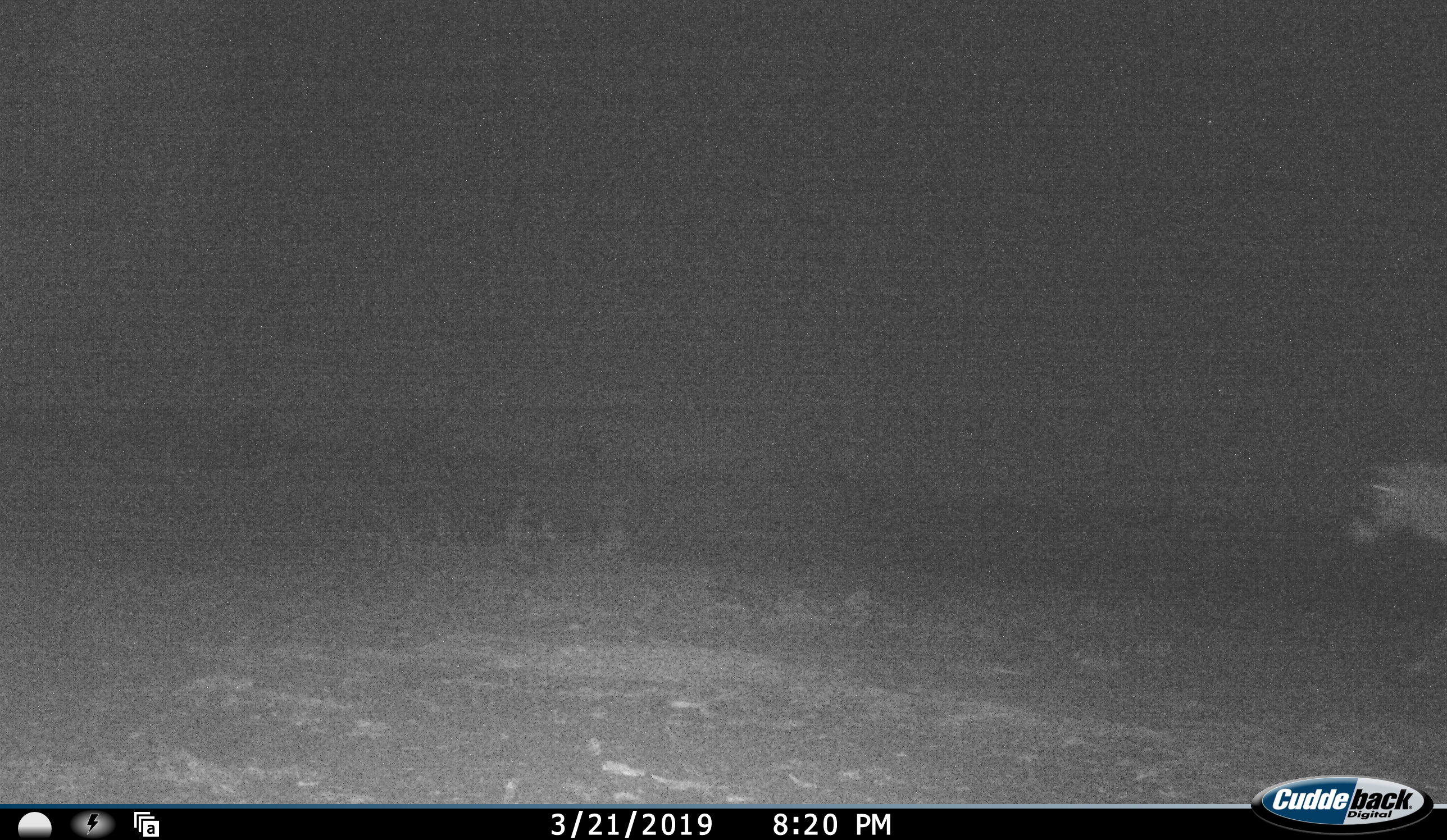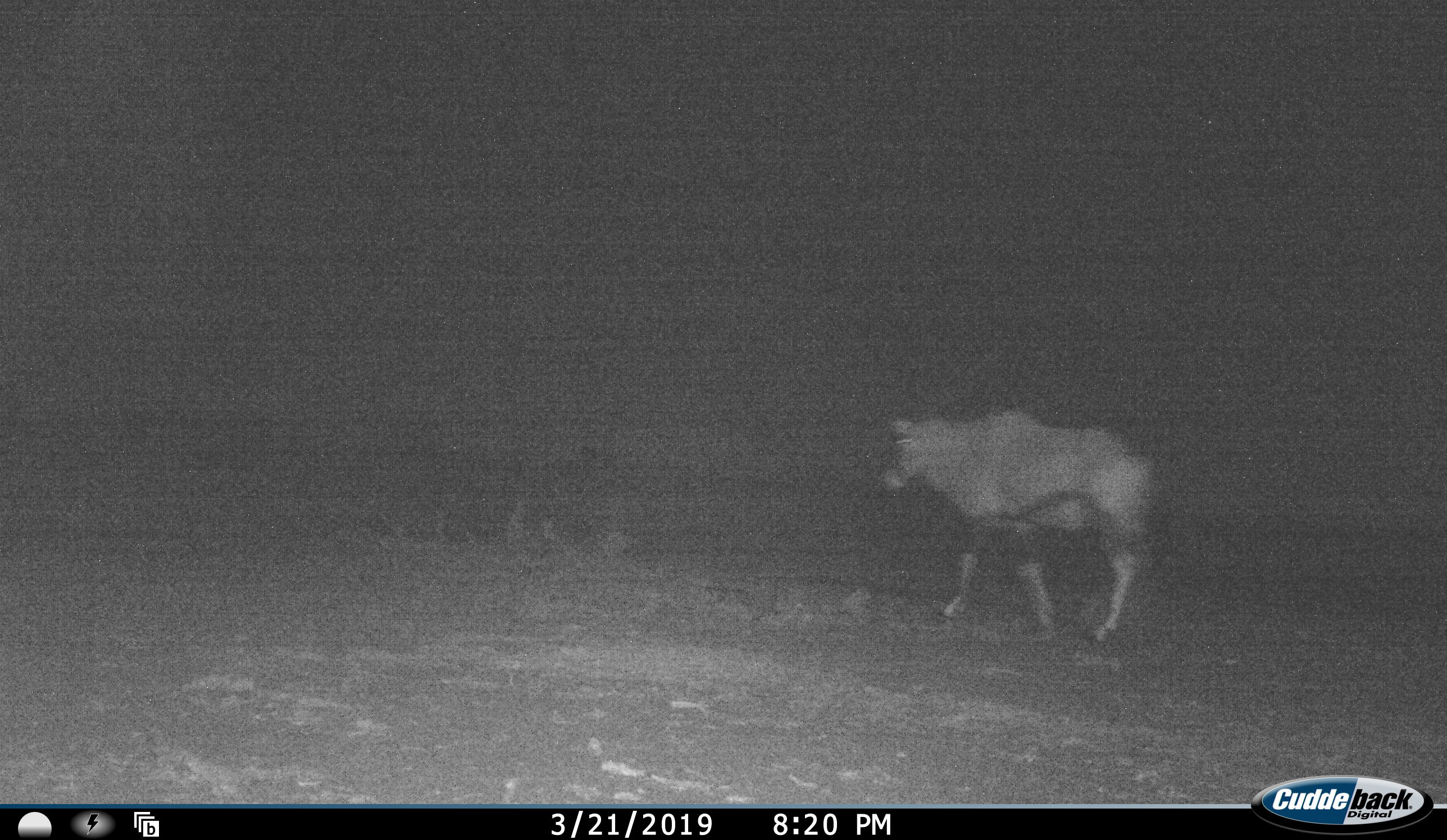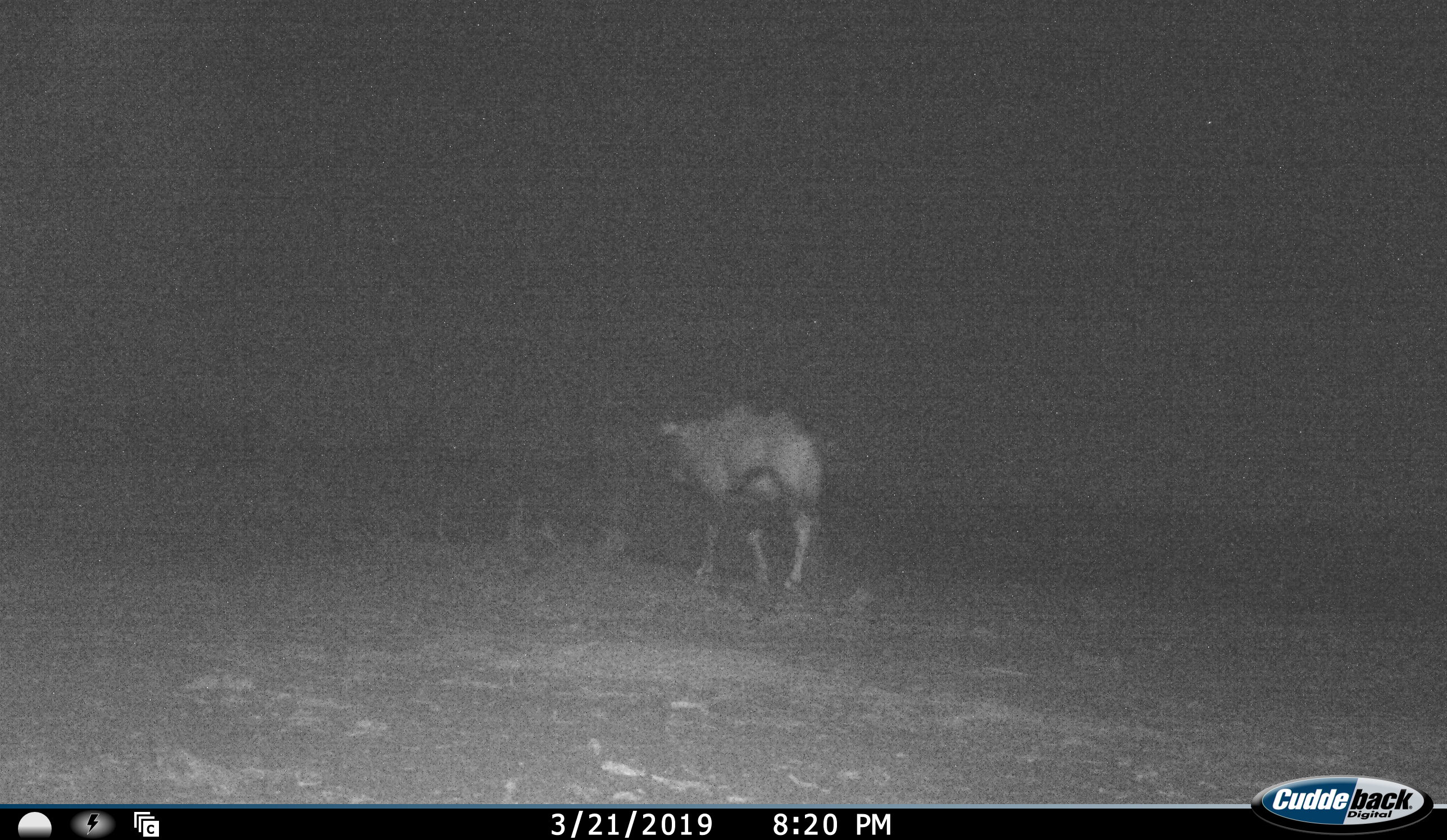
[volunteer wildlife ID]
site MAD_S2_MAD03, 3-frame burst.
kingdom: Animalia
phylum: Chordata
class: Mammalia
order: Artiodactyla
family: Bovidae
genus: Oryx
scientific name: Oryx gazella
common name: gemsbok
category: oryx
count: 1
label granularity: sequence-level